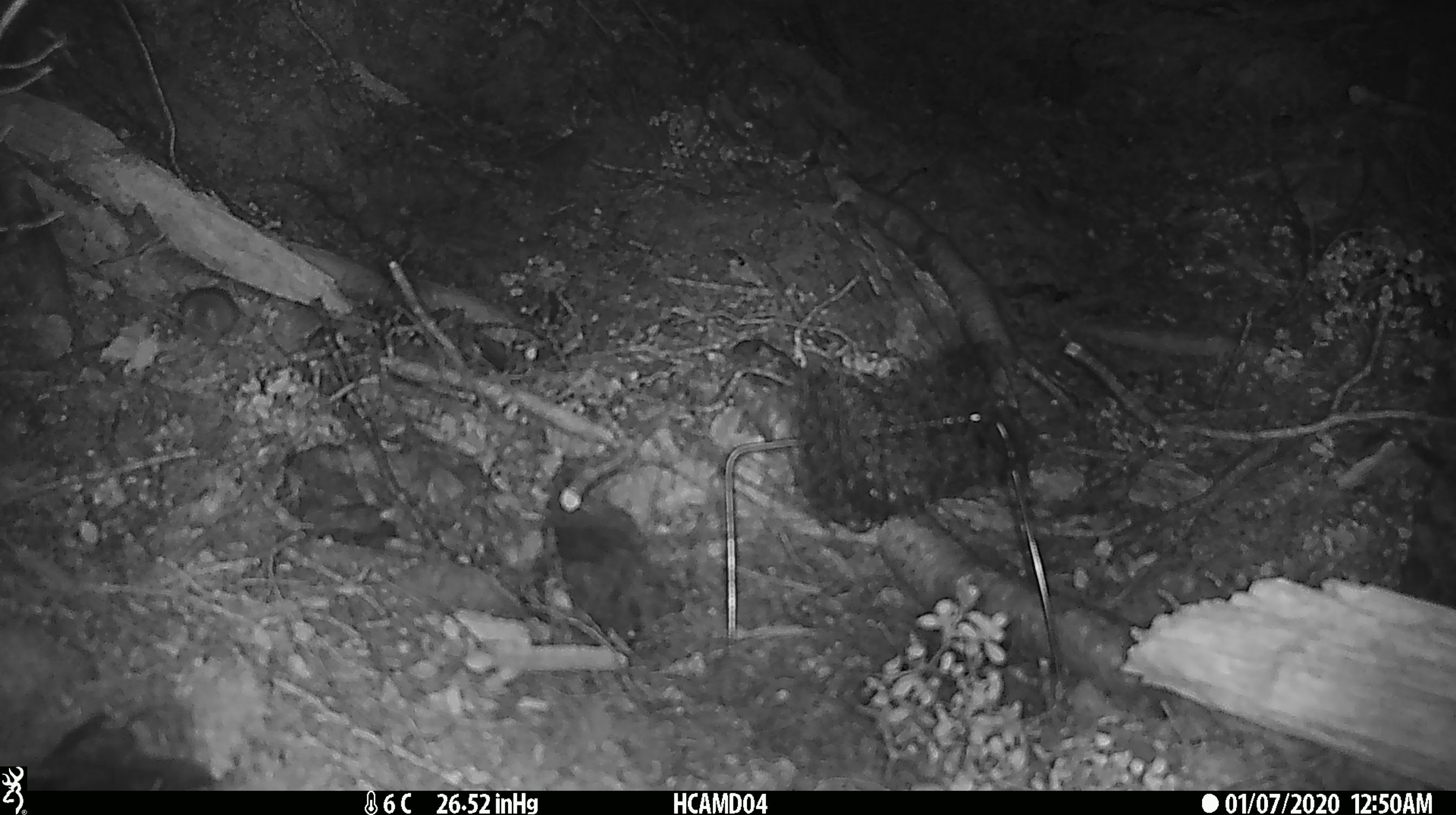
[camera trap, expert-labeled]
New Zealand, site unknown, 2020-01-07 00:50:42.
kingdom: Animalia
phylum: Chordata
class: Mammalia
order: Rodentia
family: Muridae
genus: Mus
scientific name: Mus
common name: mouse